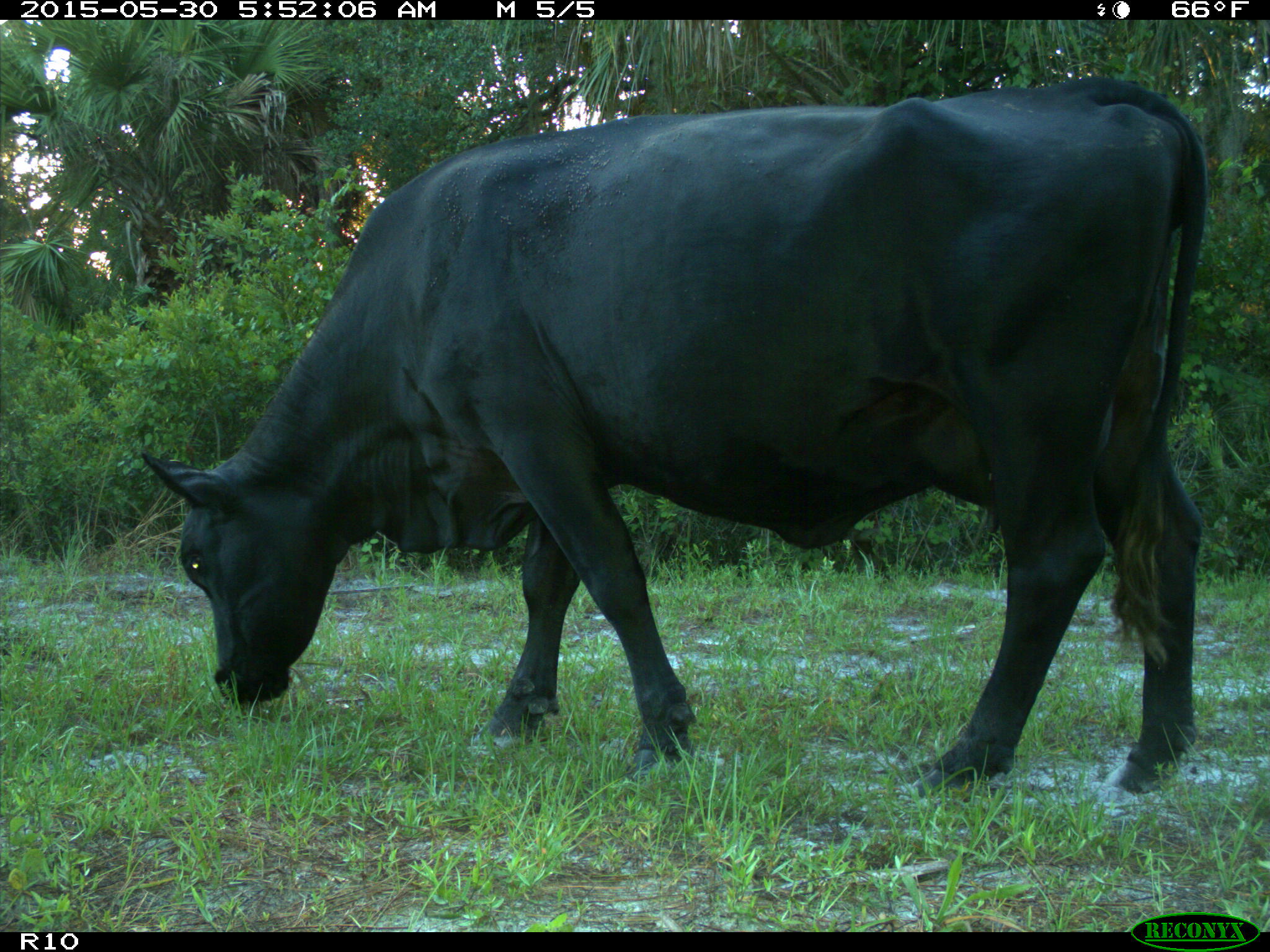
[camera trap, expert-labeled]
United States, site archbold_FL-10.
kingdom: Animalia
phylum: Chordata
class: Mammalia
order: Artiodactyla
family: Bovidae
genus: Bos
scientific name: Bos taurus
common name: domestic cow